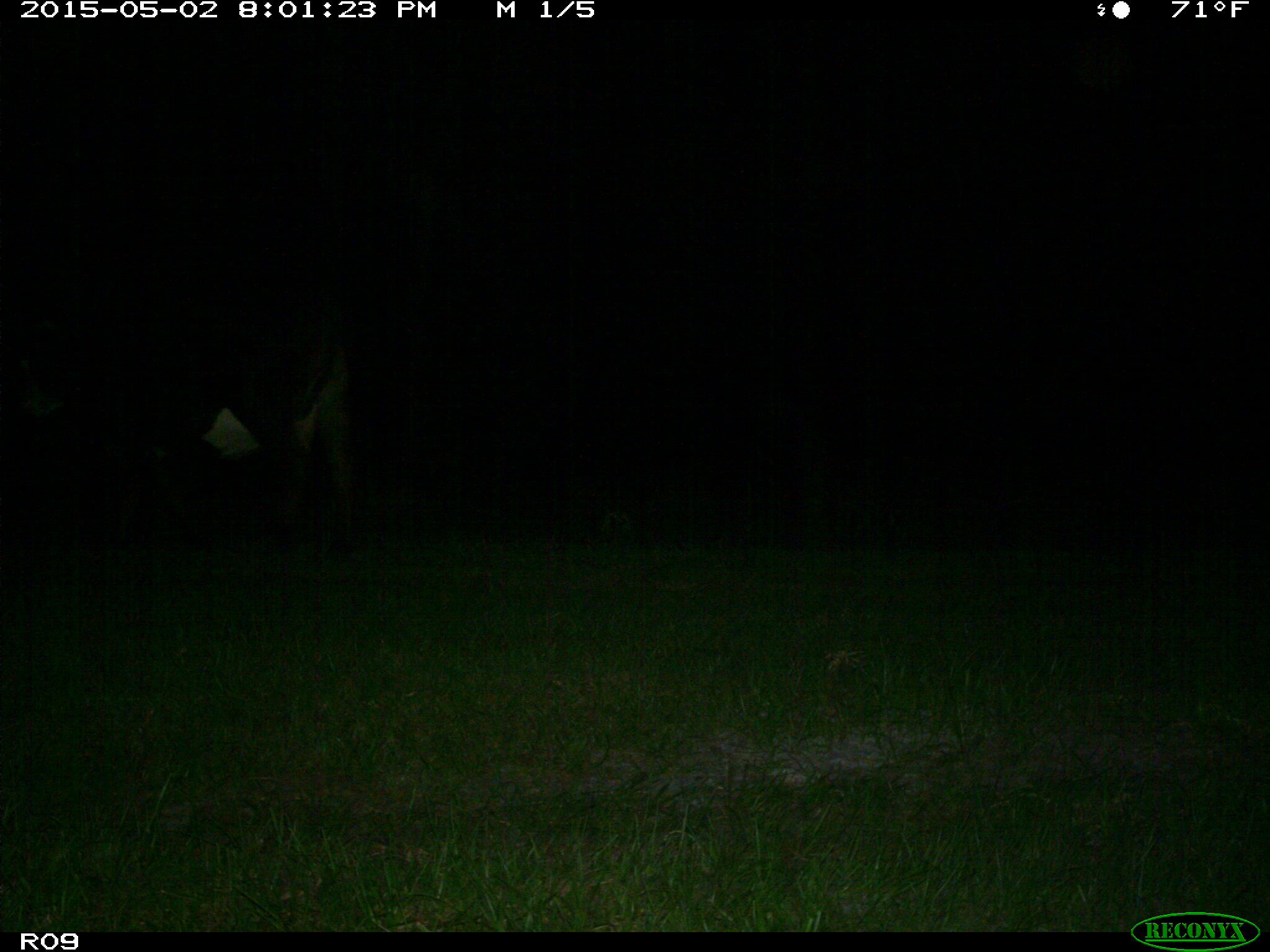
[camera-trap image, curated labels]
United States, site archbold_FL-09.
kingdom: Animalia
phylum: Chordata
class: Mammalia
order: Artiodactyla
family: Bovidae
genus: Bos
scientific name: Bos taurus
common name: domestic cow